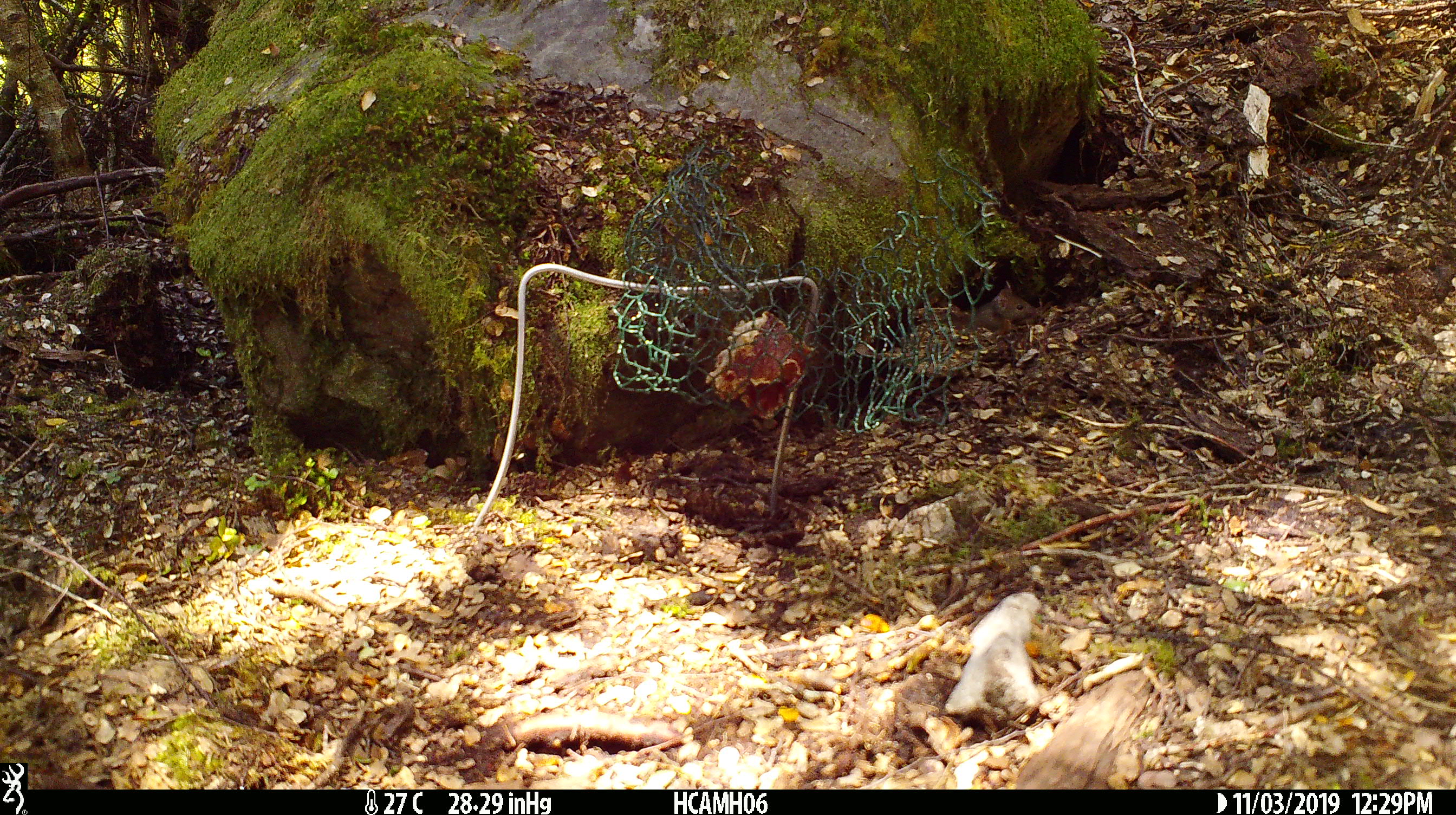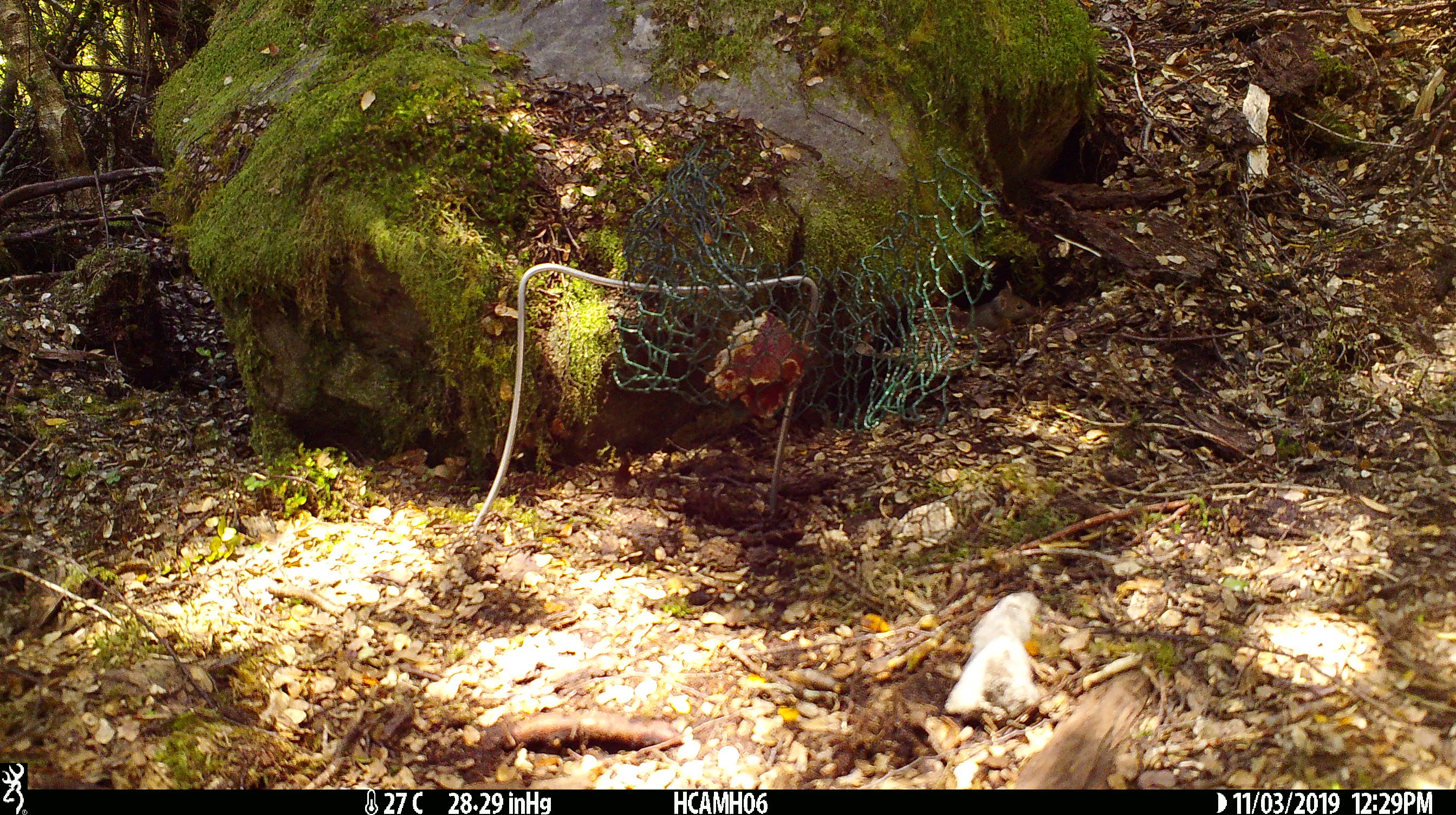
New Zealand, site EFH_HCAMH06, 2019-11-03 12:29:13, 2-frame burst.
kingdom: Animalia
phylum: Chordata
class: Mammalia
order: Rodentia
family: Muridae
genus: Mus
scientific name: Mus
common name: mouse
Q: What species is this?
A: Mouse (Mus).